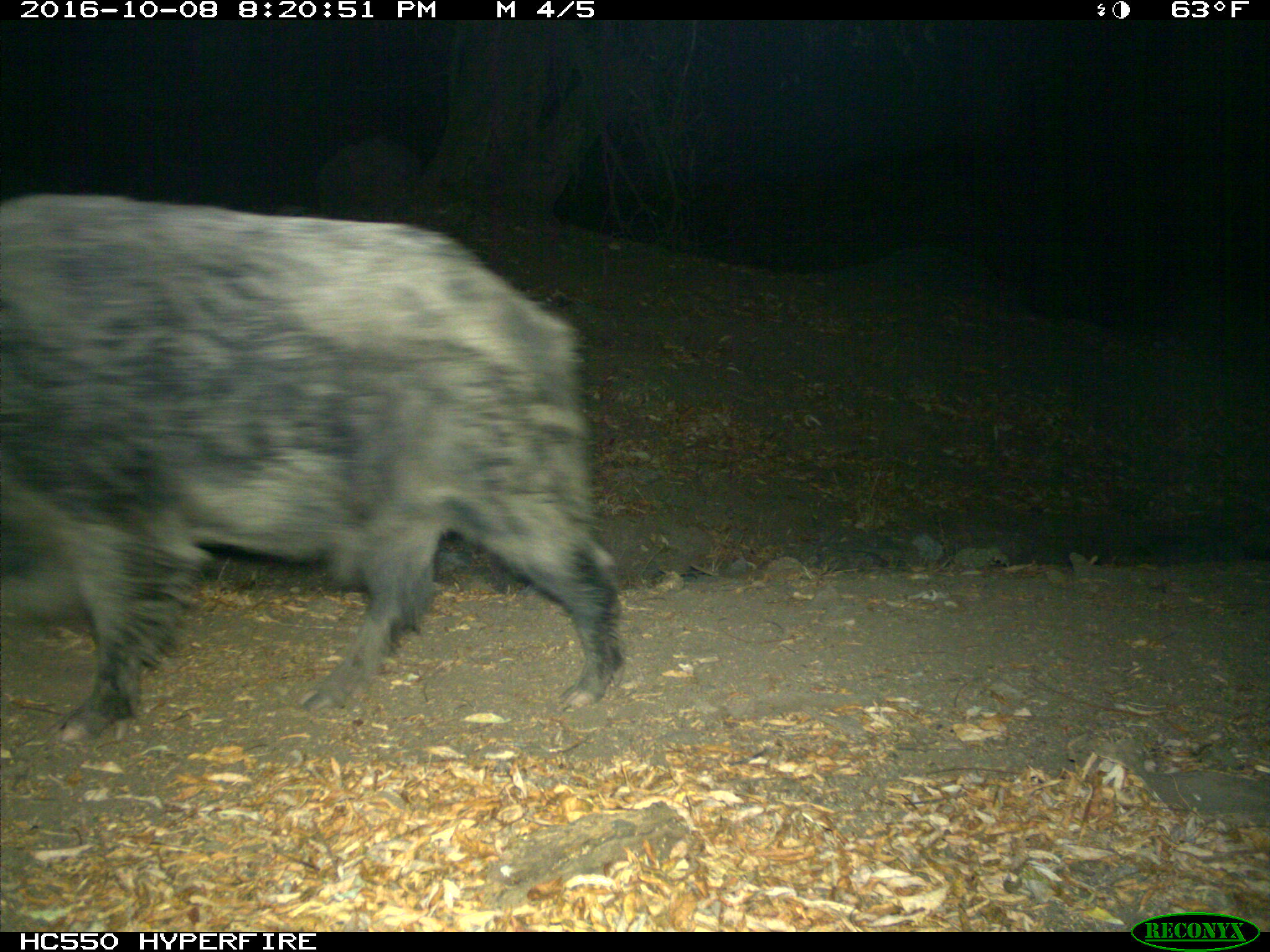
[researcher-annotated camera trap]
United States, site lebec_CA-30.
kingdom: Animalia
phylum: Chordata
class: Mammalia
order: Artiodactyla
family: Suidae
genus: Sus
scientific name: Sus scrofa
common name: wild boar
Sus scrofa (wild boar).